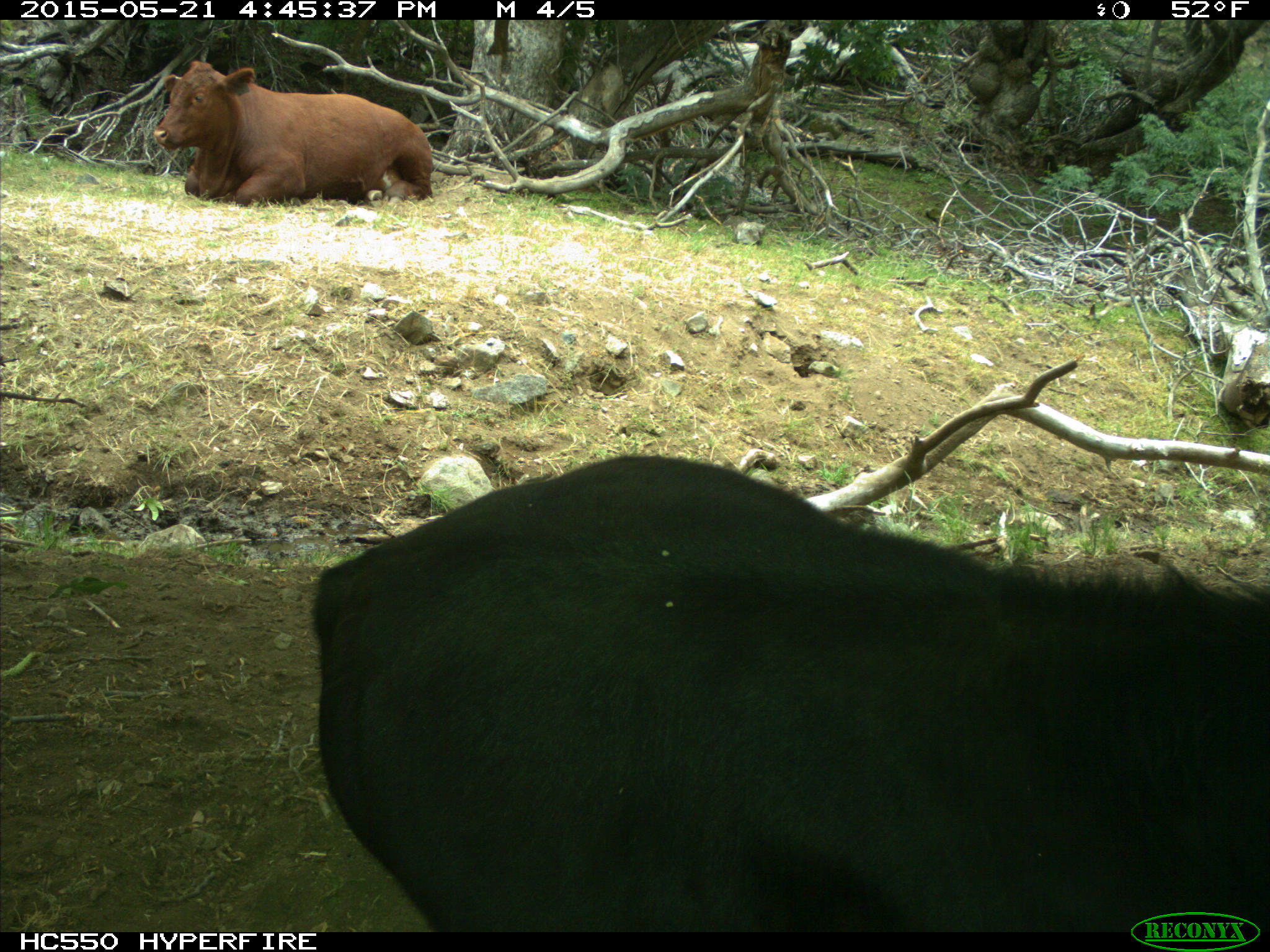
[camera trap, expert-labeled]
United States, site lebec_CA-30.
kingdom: Animalia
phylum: Chordata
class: Mammalia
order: Artiodactyla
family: Bovidae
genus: Bos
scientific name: Bos taurus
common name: domestic cow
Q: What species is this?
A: Bos taurus (domestic cow).